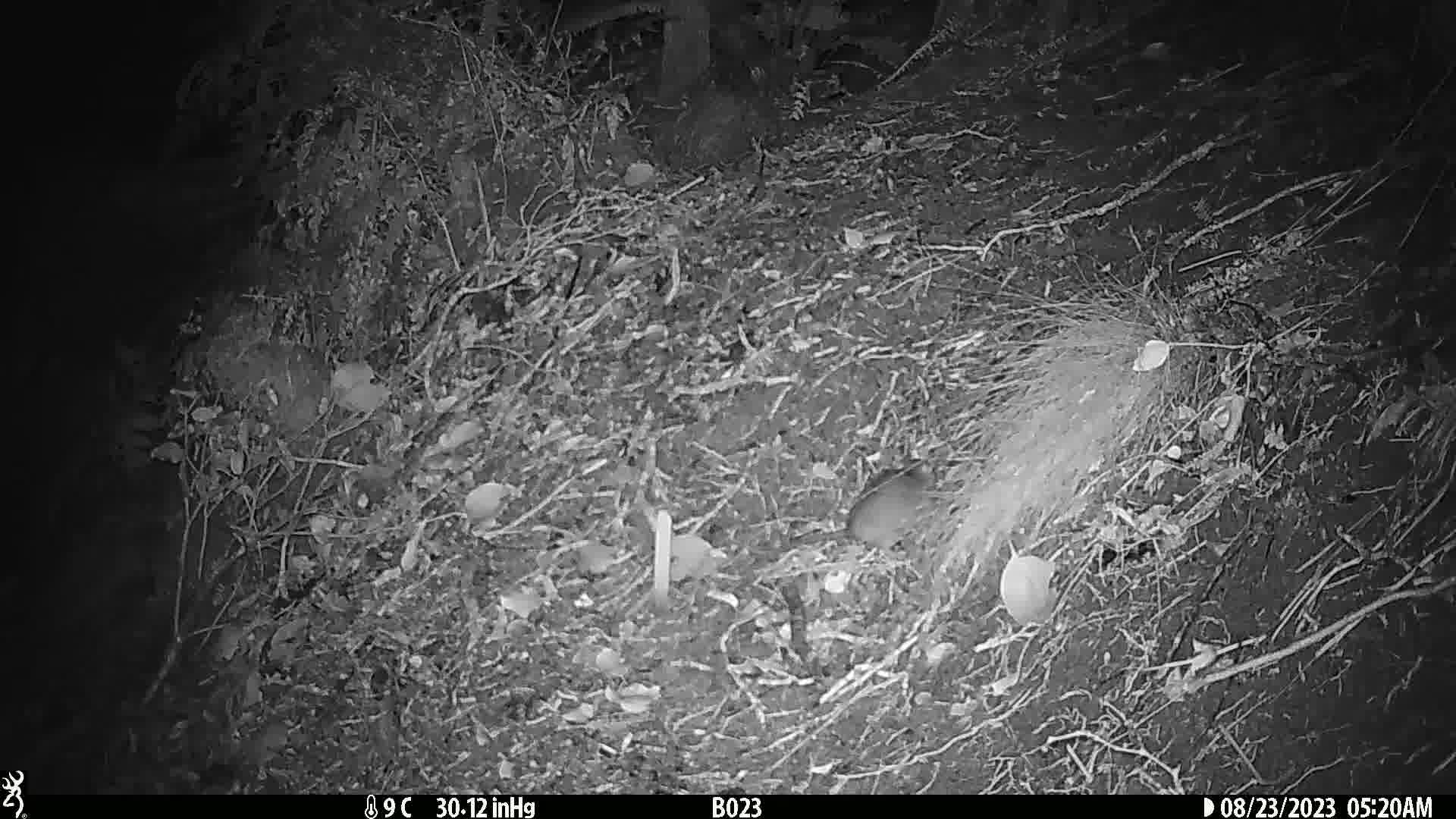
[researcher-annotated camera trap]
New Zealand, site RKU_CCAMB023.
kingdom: Animalia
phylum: Chordata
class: Mammalia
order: Rodentia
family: Muridae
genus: Rattus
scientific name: Rattus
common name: rat